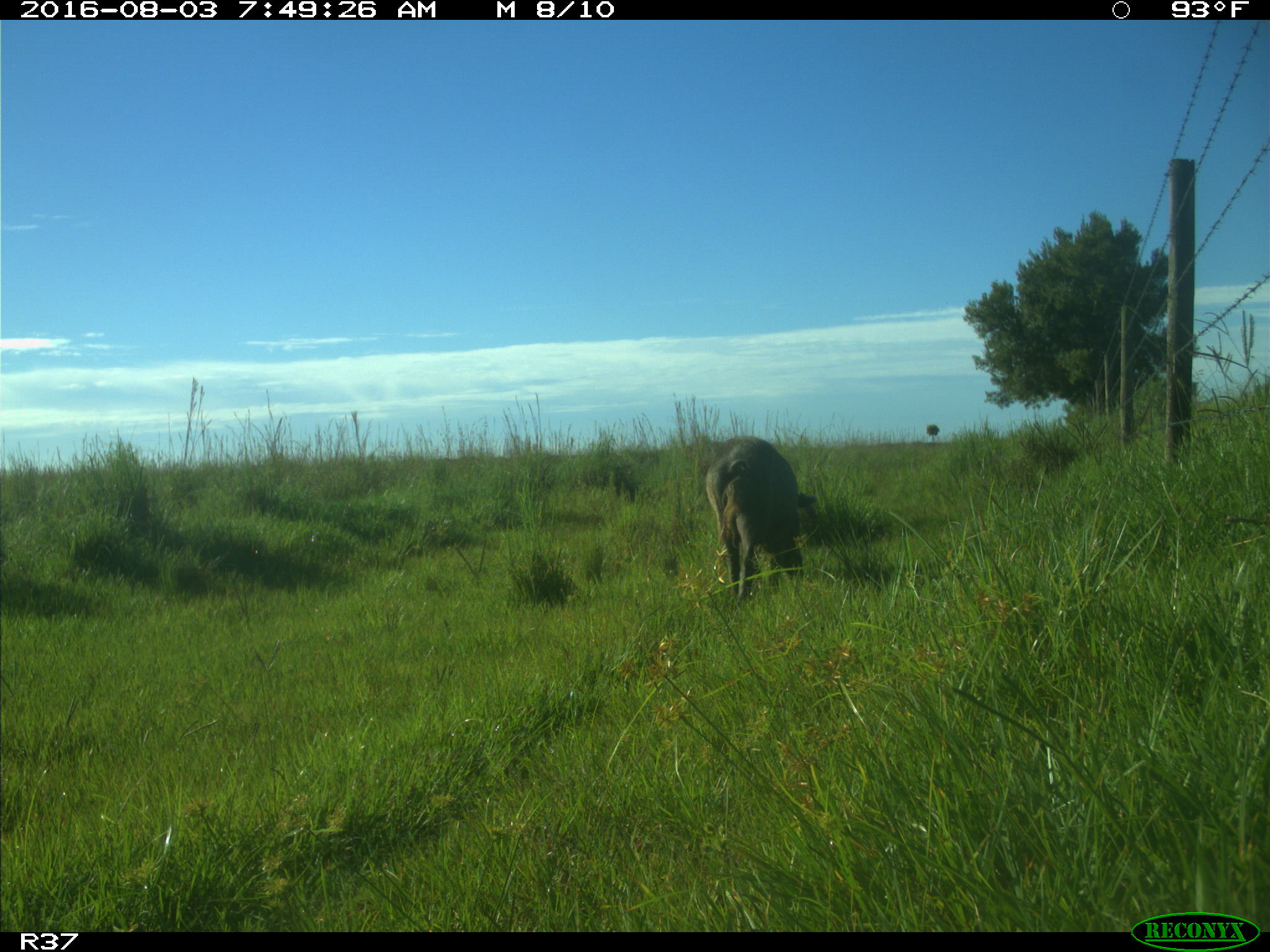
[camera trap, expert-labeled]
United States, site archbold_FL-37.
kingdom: Animalia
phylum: Chordata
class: Mammalia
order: Artiodactyla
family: Suidae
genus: Sus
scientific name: Sus scrofa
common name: wild boar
Sus scrofa (wild boar).